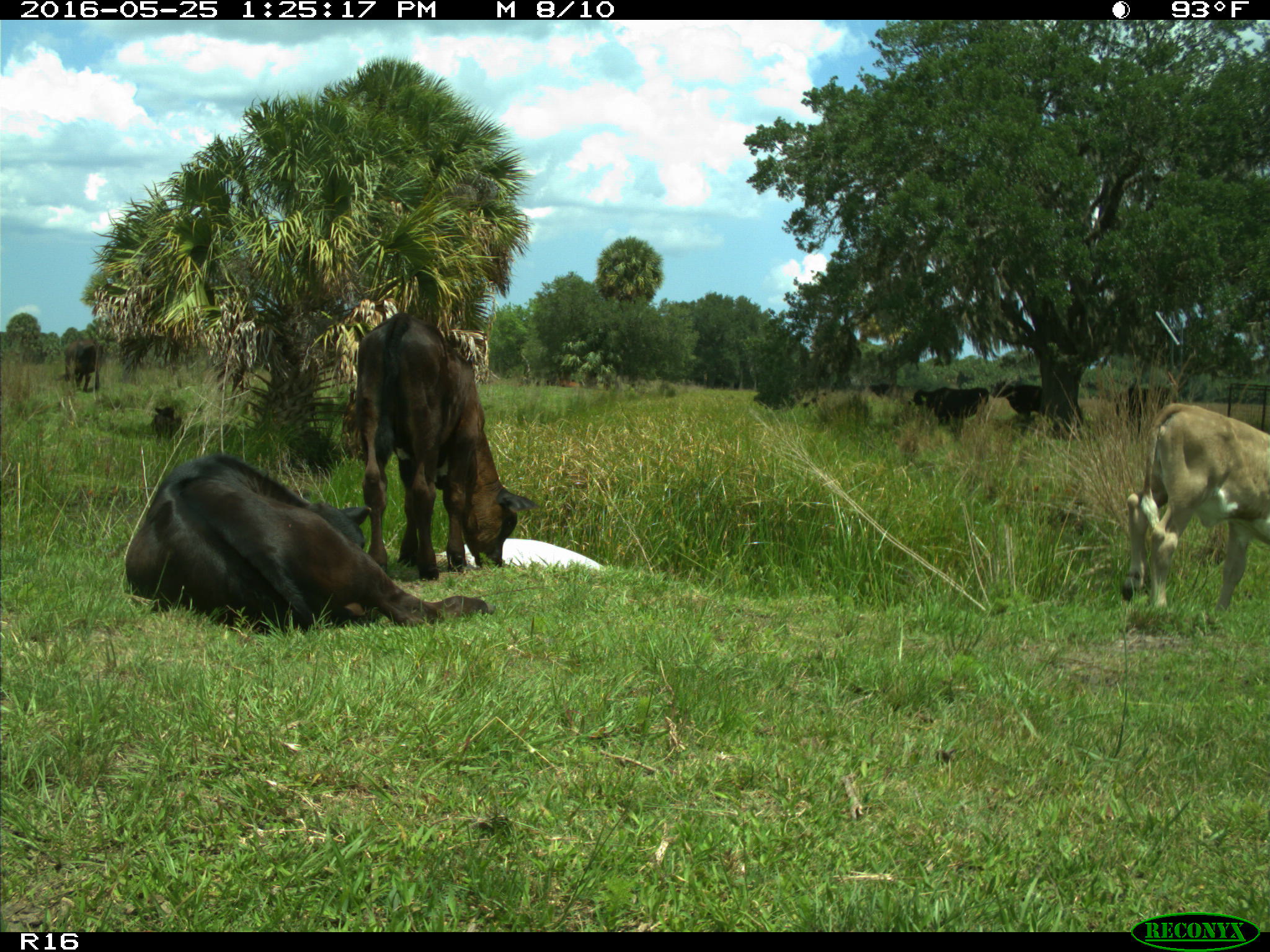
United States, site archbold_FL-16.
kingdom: Animalia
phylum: Chordata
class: Mammalia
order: Artiodactyla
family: Bovidae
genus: Bos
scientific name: Bos taurus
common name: domestic cow